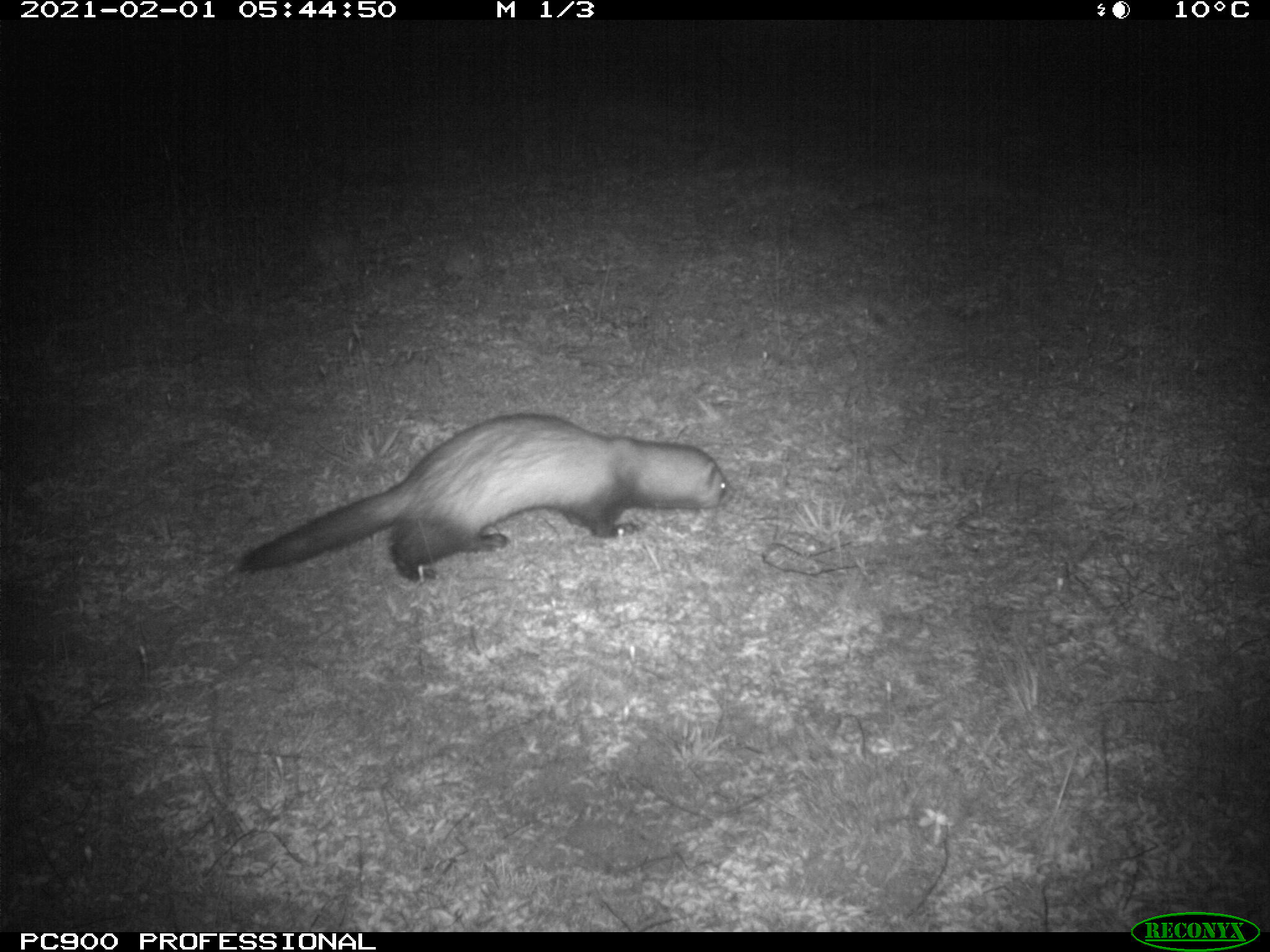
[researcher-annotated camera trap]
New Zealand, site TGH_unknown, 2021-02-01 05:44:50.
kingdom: Animalia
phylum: Chordata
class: Mammalia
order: Carnivora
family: Mustelidae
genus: Mustela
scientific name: Mustela furo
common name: ferret